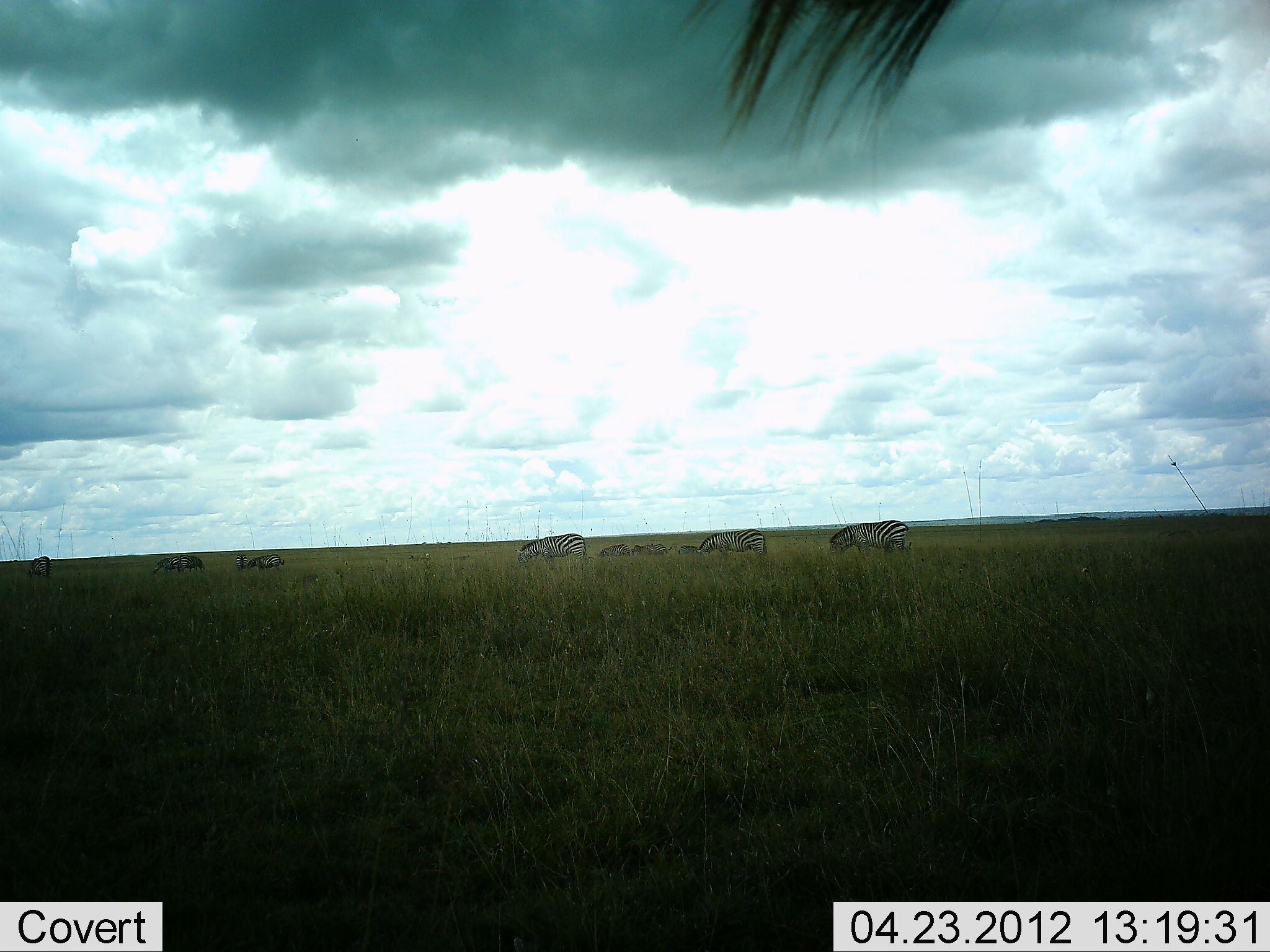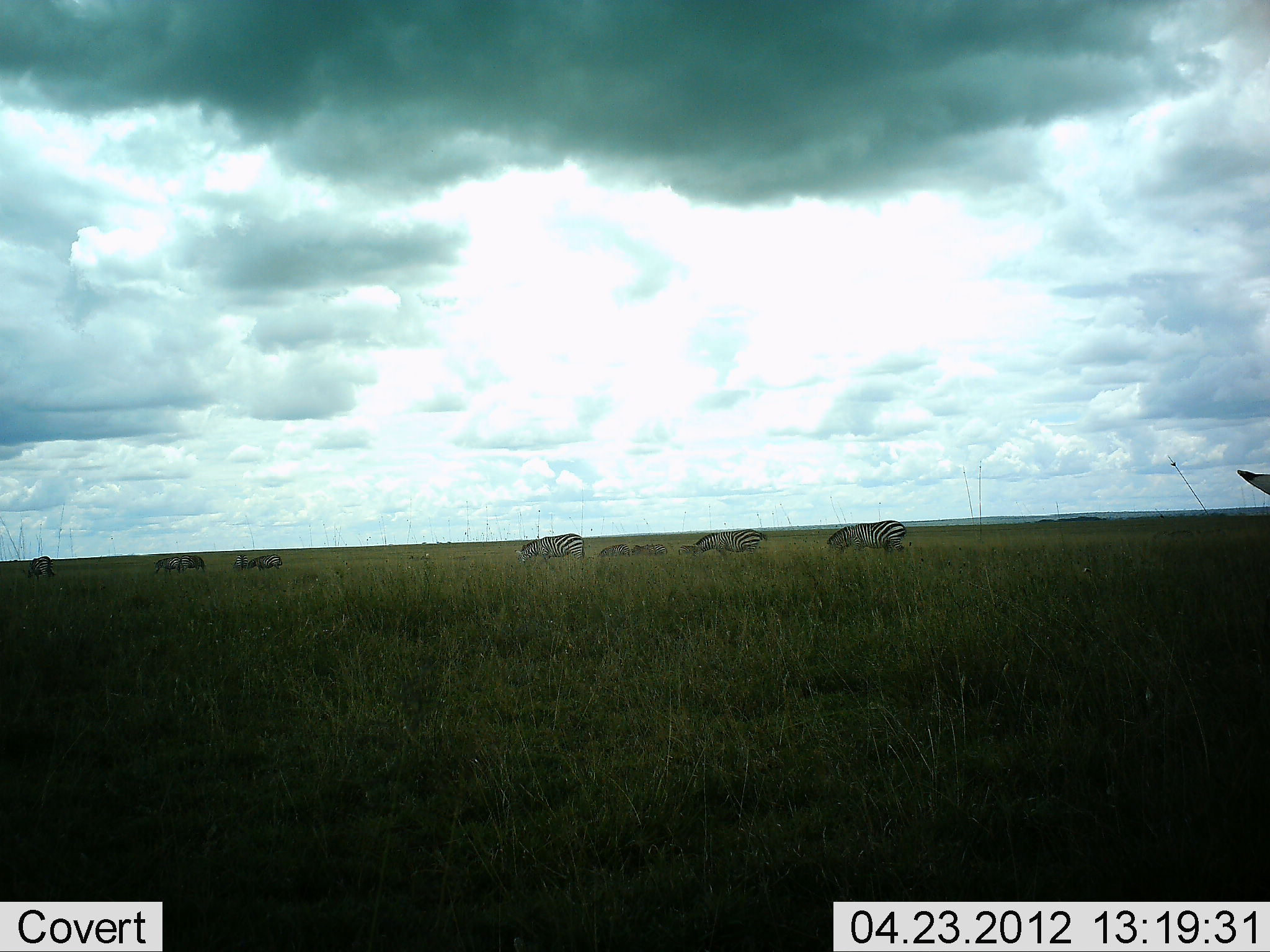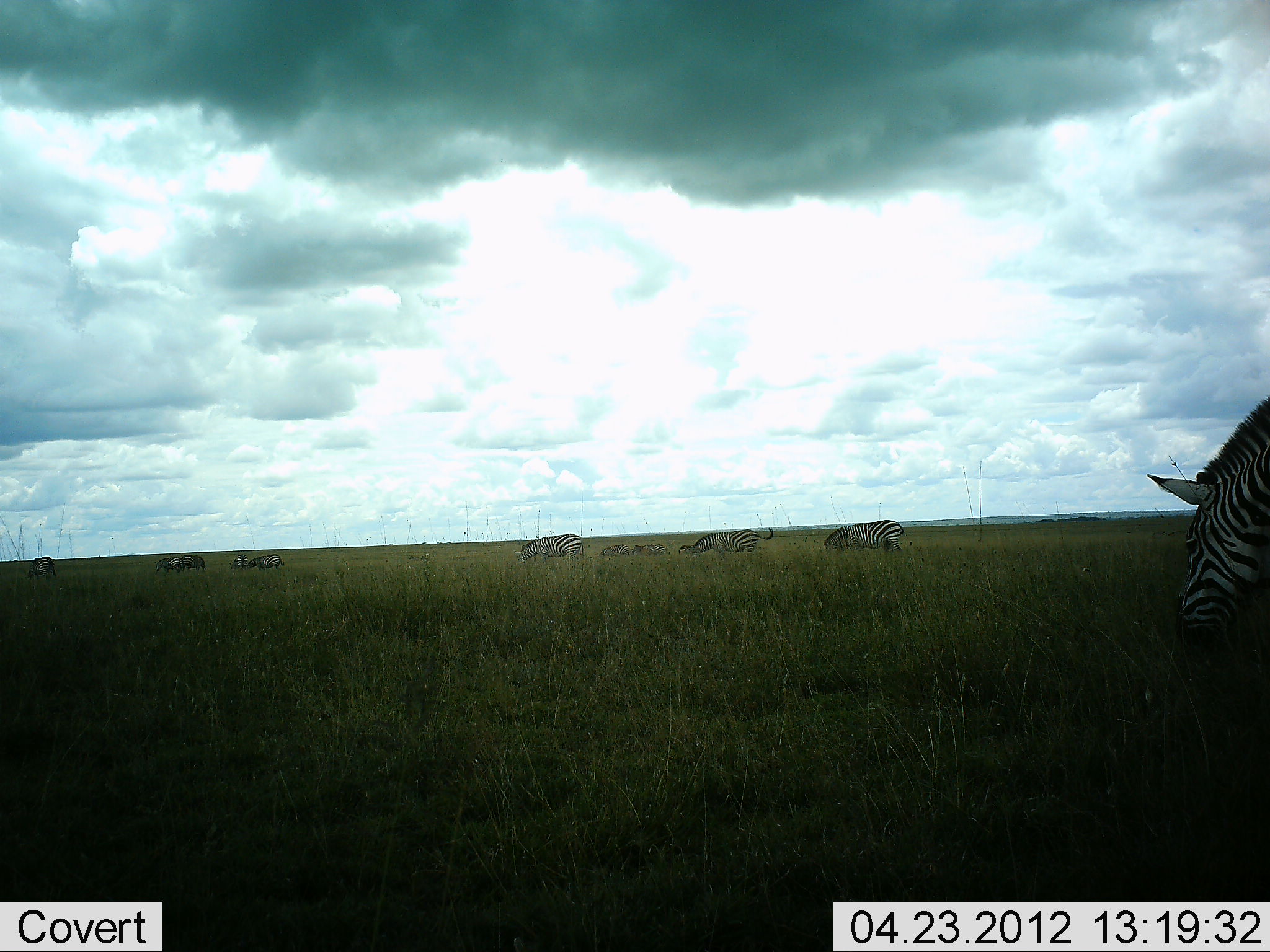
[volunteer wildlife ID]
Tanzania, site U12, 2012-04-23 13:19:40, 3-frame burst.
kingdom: Animalia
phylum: Chordata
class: Mammalia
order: Perissodactyla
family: Equidae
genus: Equus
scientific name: Equus quagga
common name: plains zebra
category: zebra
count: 8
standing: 36%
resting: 5%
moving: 36%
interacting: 5%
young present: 5%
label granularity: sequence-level